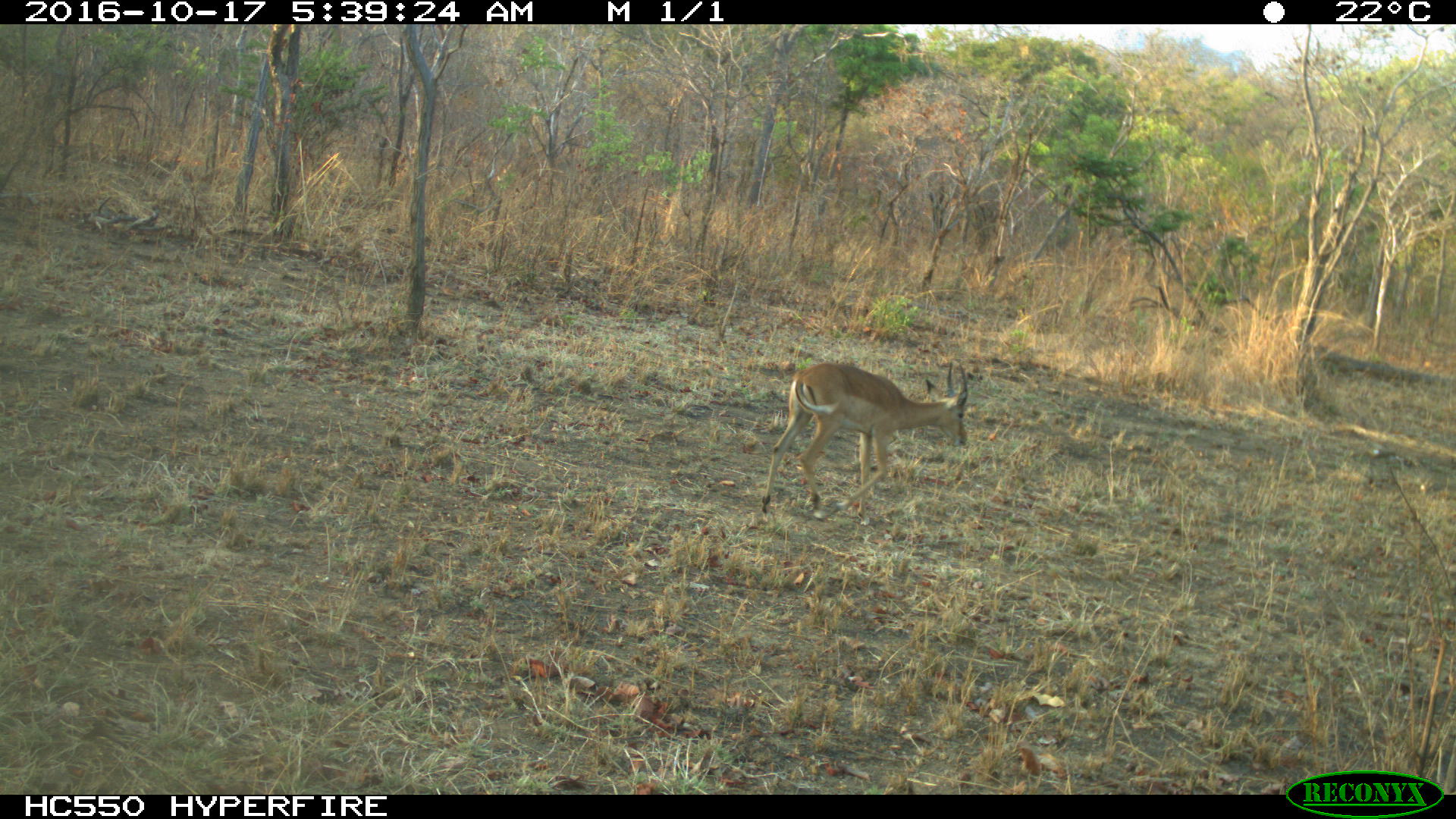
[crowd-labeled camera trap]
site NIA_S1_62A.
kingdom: Animalia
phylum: Chordata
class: Mammalia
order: Artiodactyla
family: Bovidae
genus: Aepyceros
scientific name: Aepyceros melampus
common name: impala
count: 1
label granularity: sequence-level